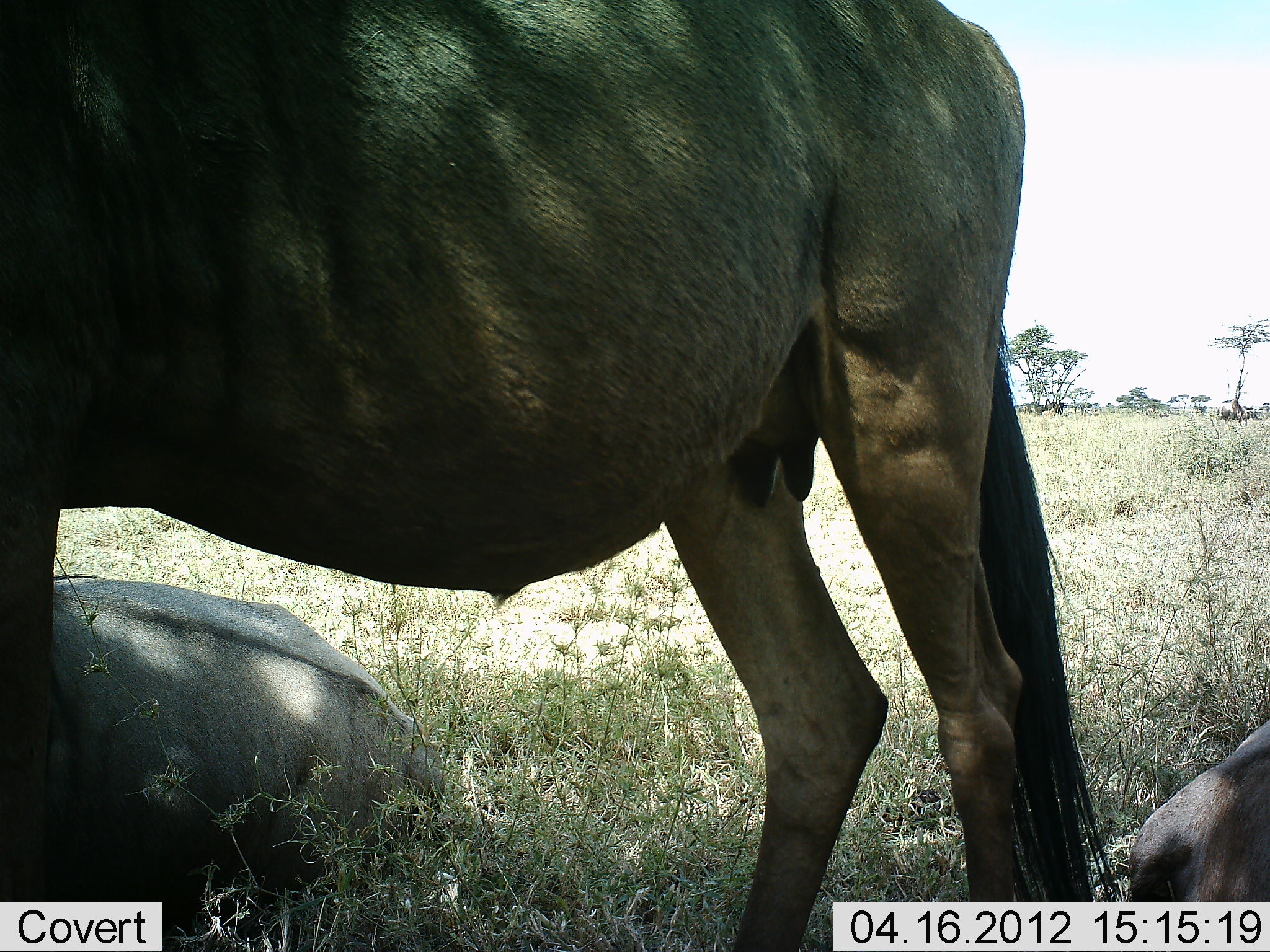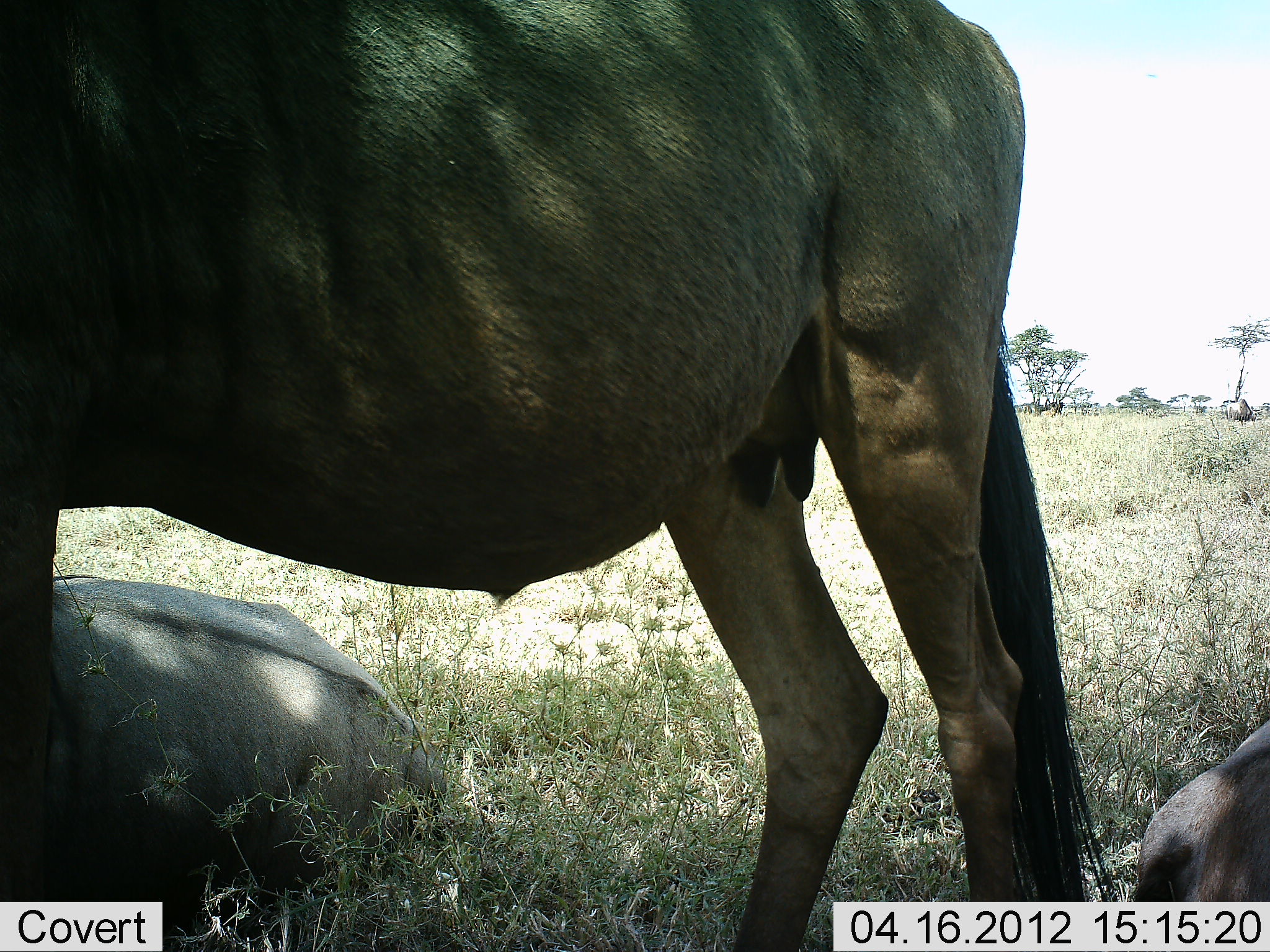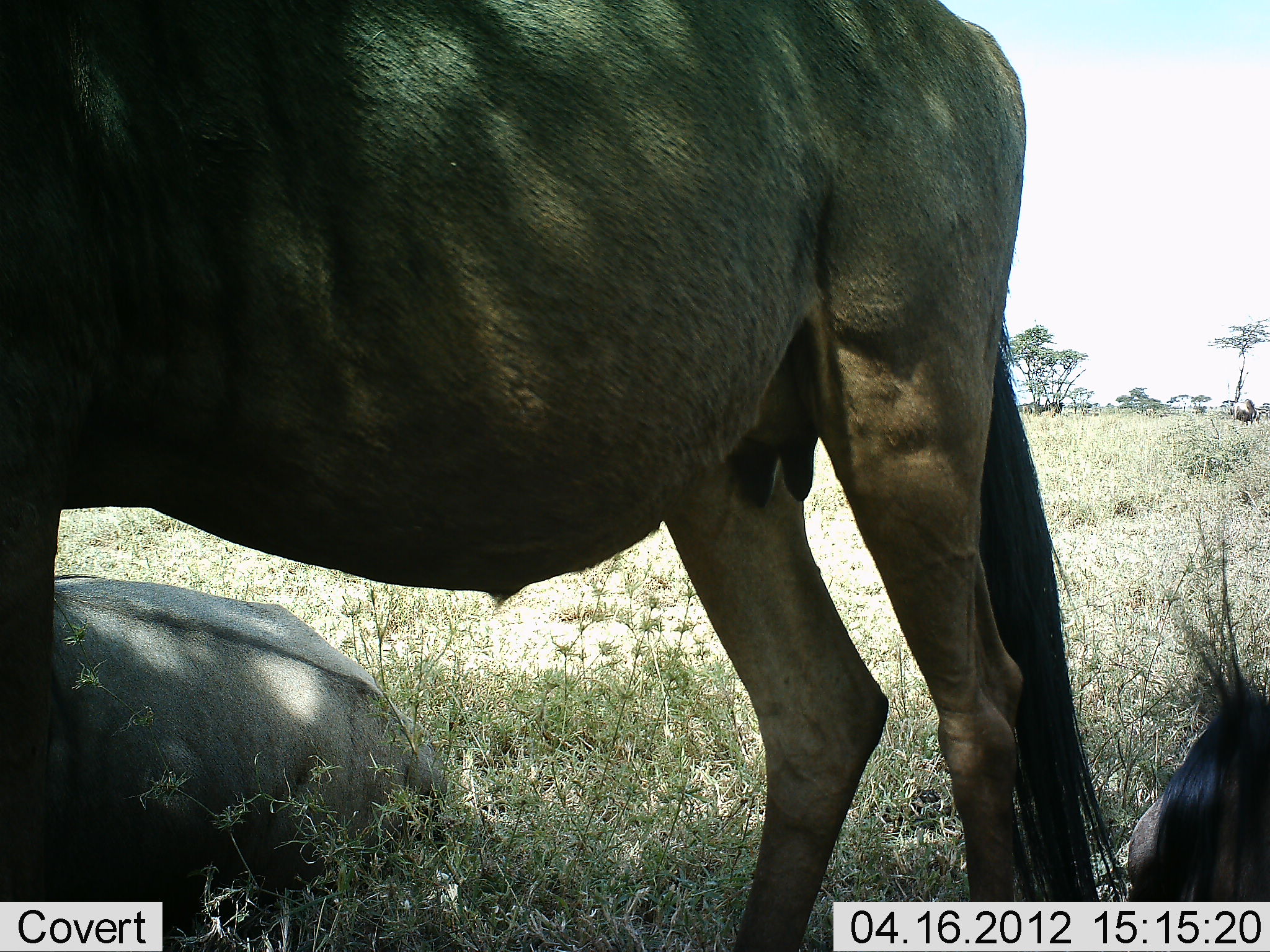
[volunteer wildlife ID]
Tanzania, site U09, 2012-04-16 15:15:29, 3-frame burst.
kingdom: Animalia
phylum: Chordata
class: Mammalia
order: Artiodactyla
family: Bovidae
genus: Connochaetes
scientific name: Connochaetes taurinus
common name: blue wildebeest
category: wildebeest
Wildebeest (blue wildebeest) (Connochaetes taurinus), count 4. Behavior (volunteer vote fractions): standing 82%, resting 100%, moving 14%, interacting 0%. Young present (vote fraction): 0%. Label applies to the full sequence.